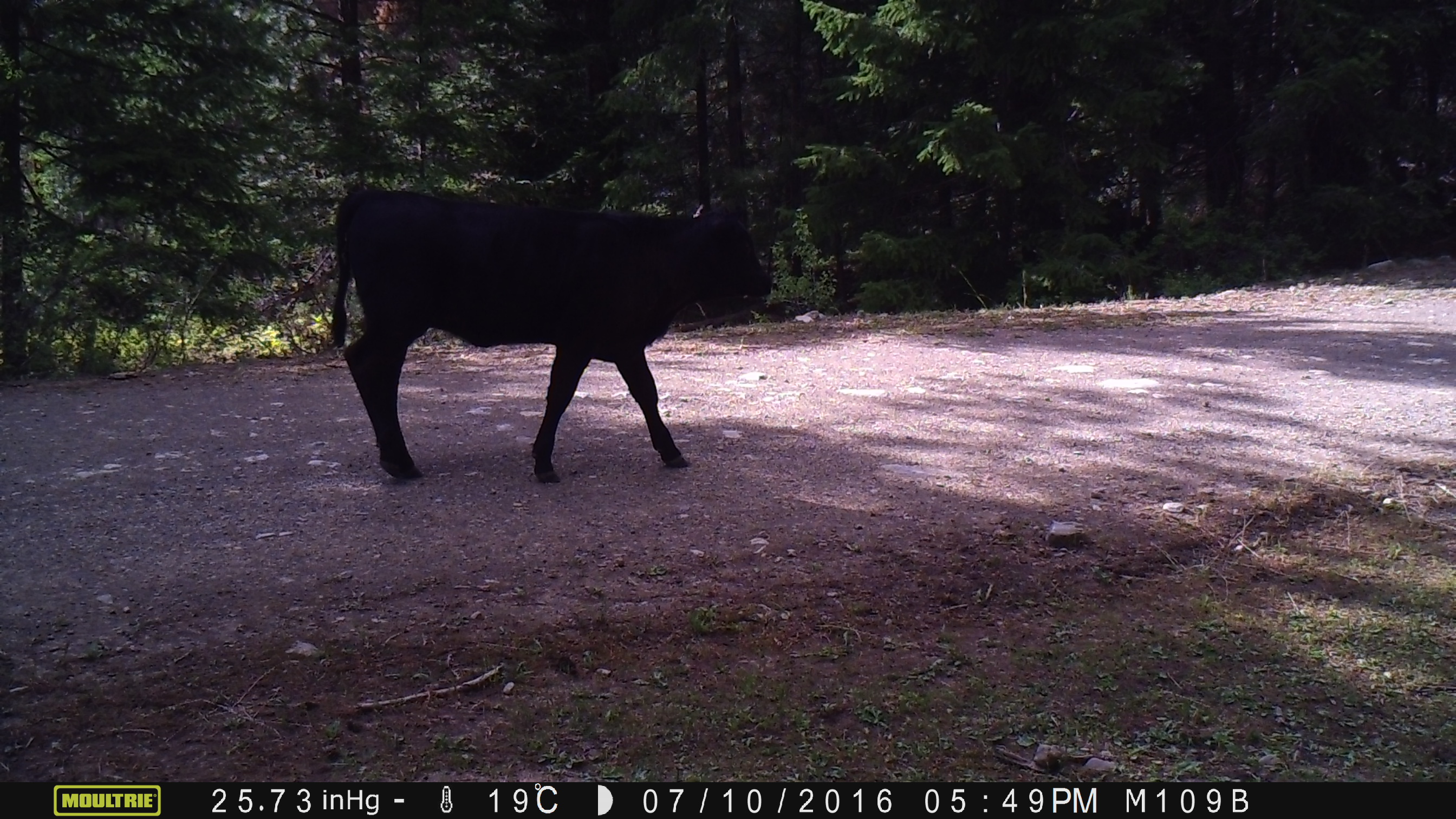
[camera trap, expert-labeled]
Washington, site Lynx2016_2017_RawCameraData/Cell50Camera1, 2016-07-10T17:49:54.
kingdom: Animalia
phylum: Chordata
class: Mammalia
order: Artiodactyla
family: Bovidae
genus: Bos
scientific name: Bos taurus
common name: domestic cattle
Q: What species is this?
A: Domestic cattle (Bos taurus).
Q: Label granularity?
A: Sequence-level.